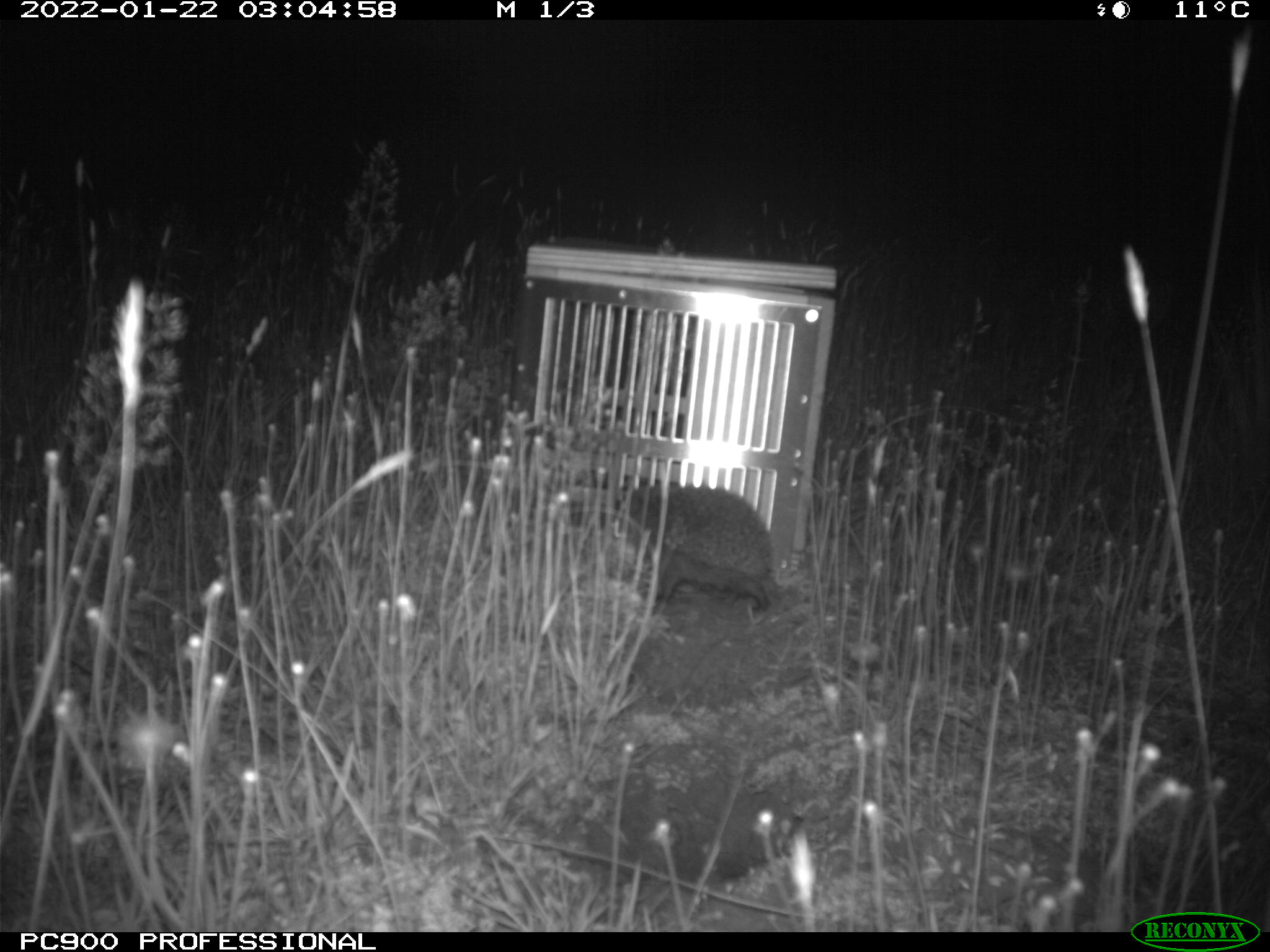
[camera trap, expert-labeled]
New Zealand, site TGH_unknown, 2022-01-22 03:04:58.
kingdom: Animalia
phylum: Chordata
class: Mammalia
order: Eulipotyphla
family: Erinaceidae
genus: Erinaceus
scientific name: Erinaceus europaeus europaeus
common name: european hedgehog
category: hedgehog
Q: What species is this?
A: Hedgehog (european hedgehog) (Erinaceus europaeus europaeus).